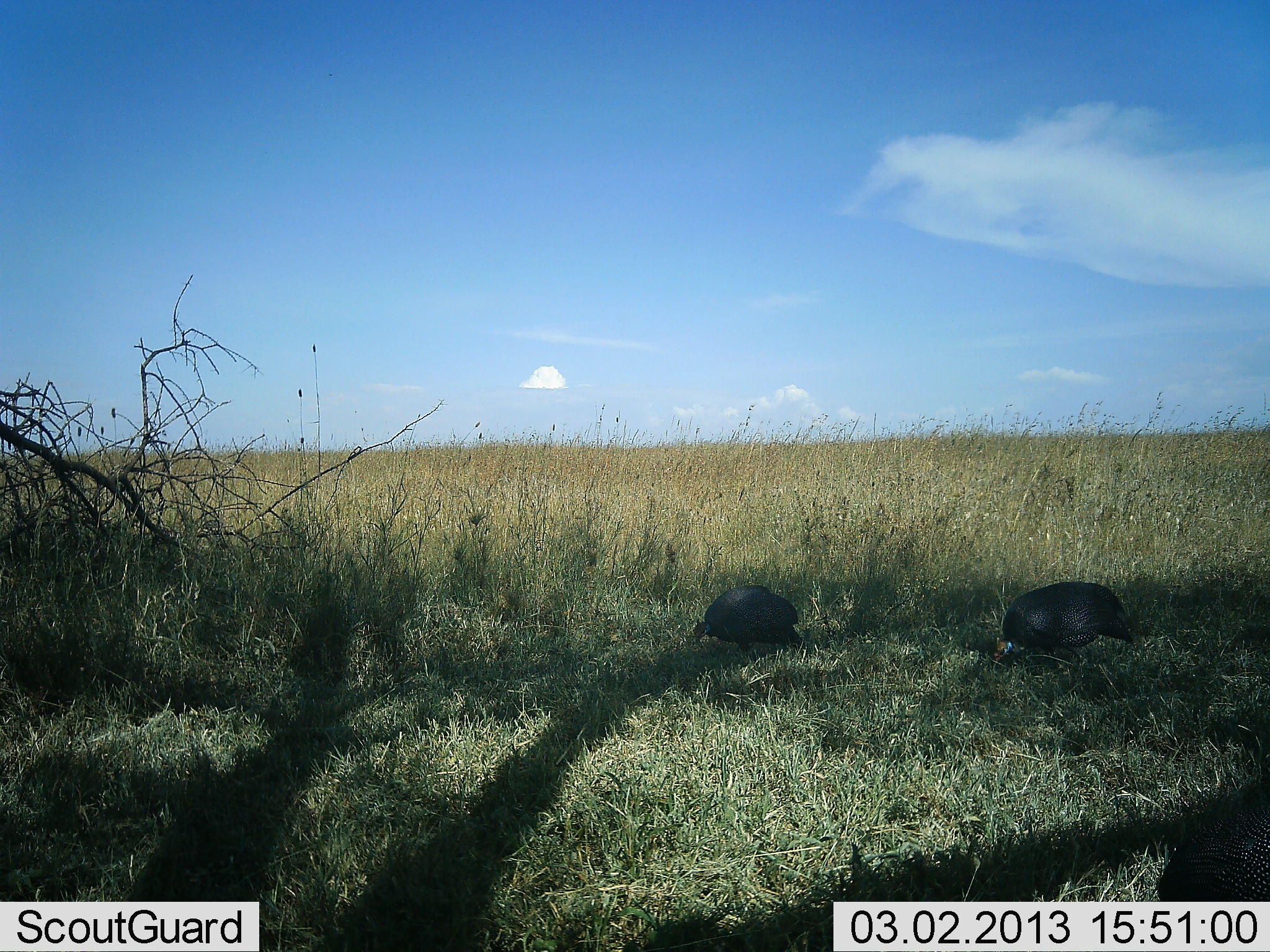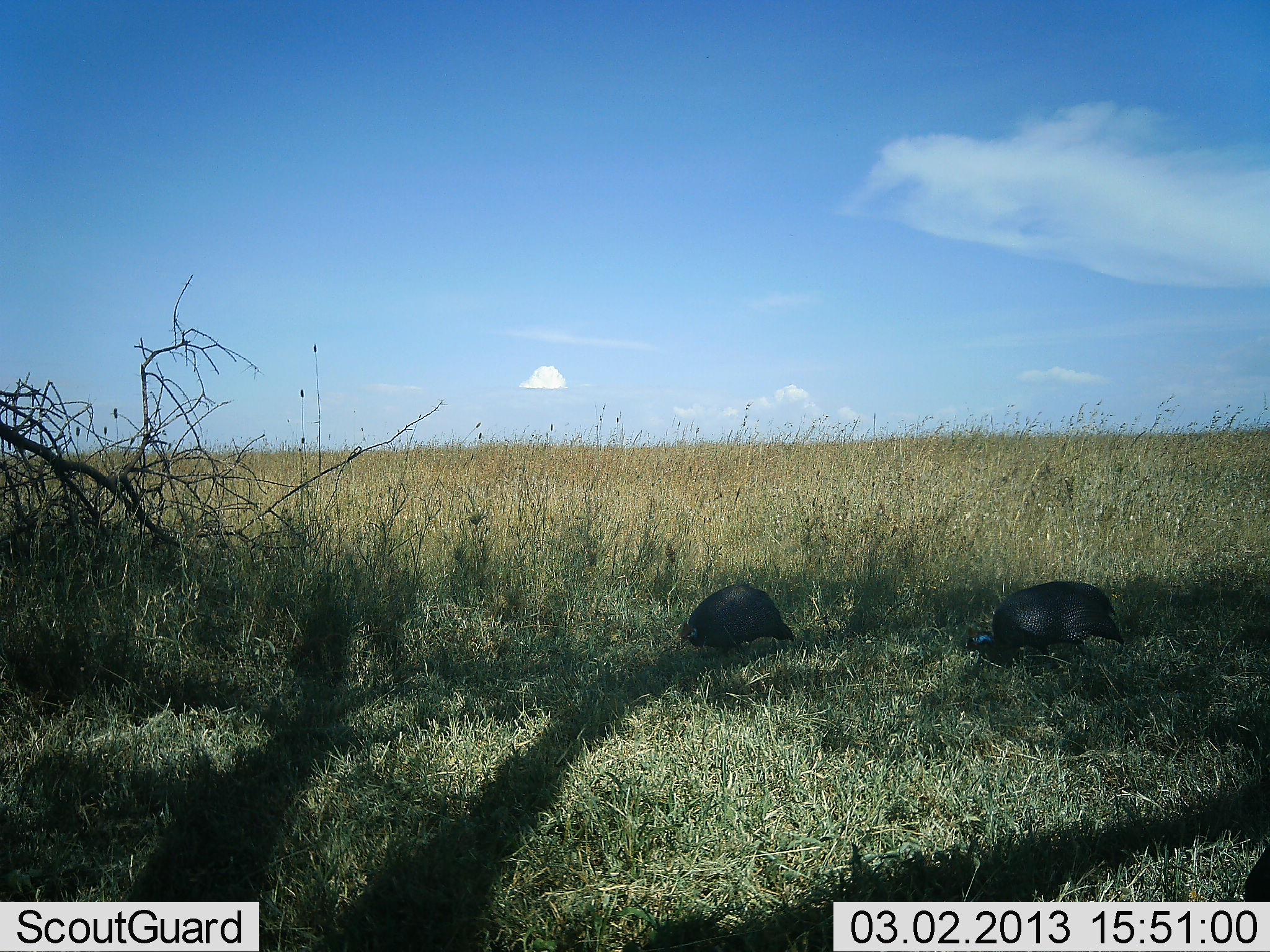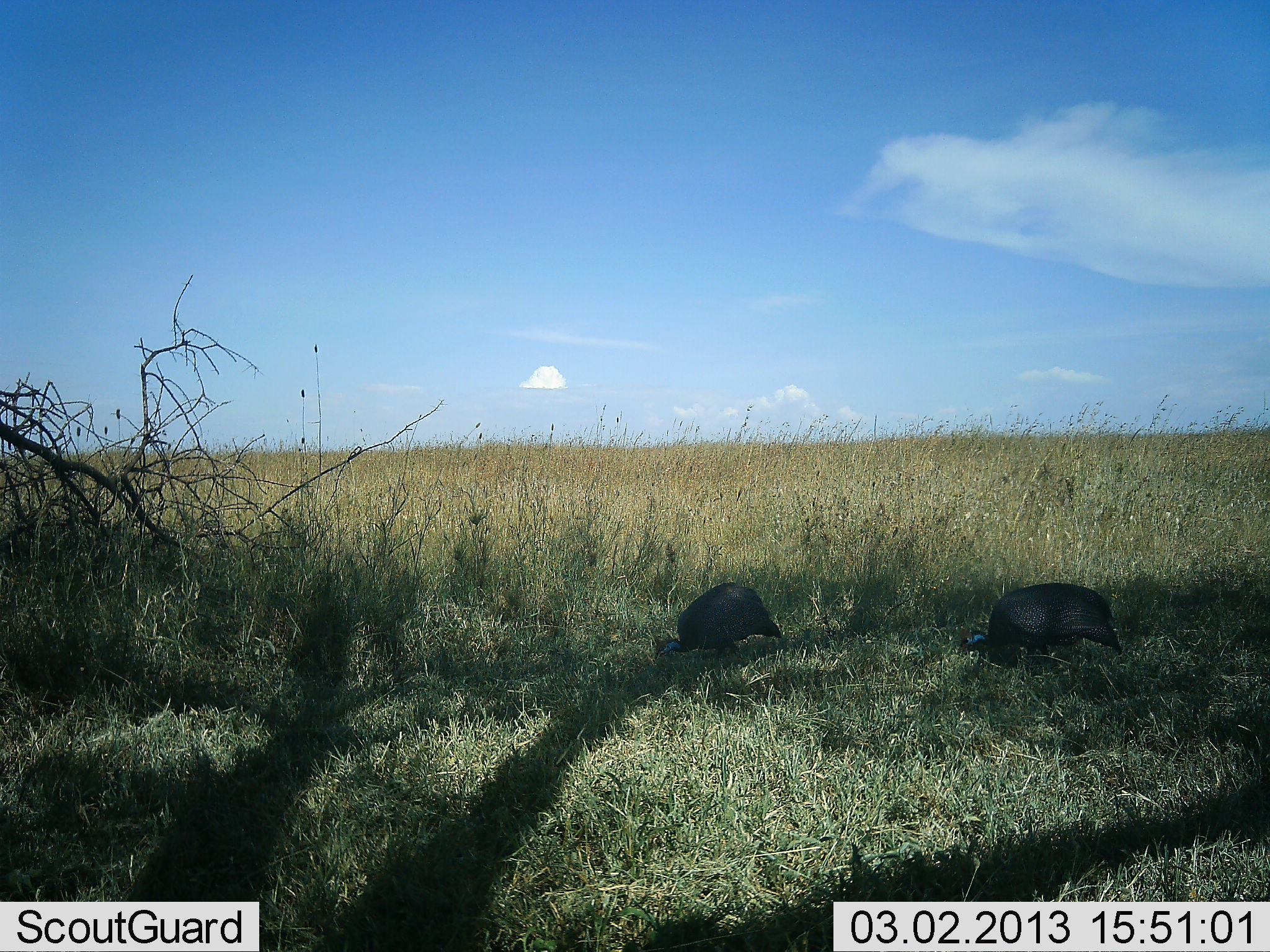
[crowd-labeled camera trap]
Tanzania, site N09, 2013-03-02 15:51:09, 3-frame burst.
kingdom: Animalia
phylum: Chordata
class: Aves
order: Galliformes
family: Numididae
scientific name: Numididae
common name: guinea fowl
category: guineafowl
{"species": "guineafowl (guinea fowl) (Numididae)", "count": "3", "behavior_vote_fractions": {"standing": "6%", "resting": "0%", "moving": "41%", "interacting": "0%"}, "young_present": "0%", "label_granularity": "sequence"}